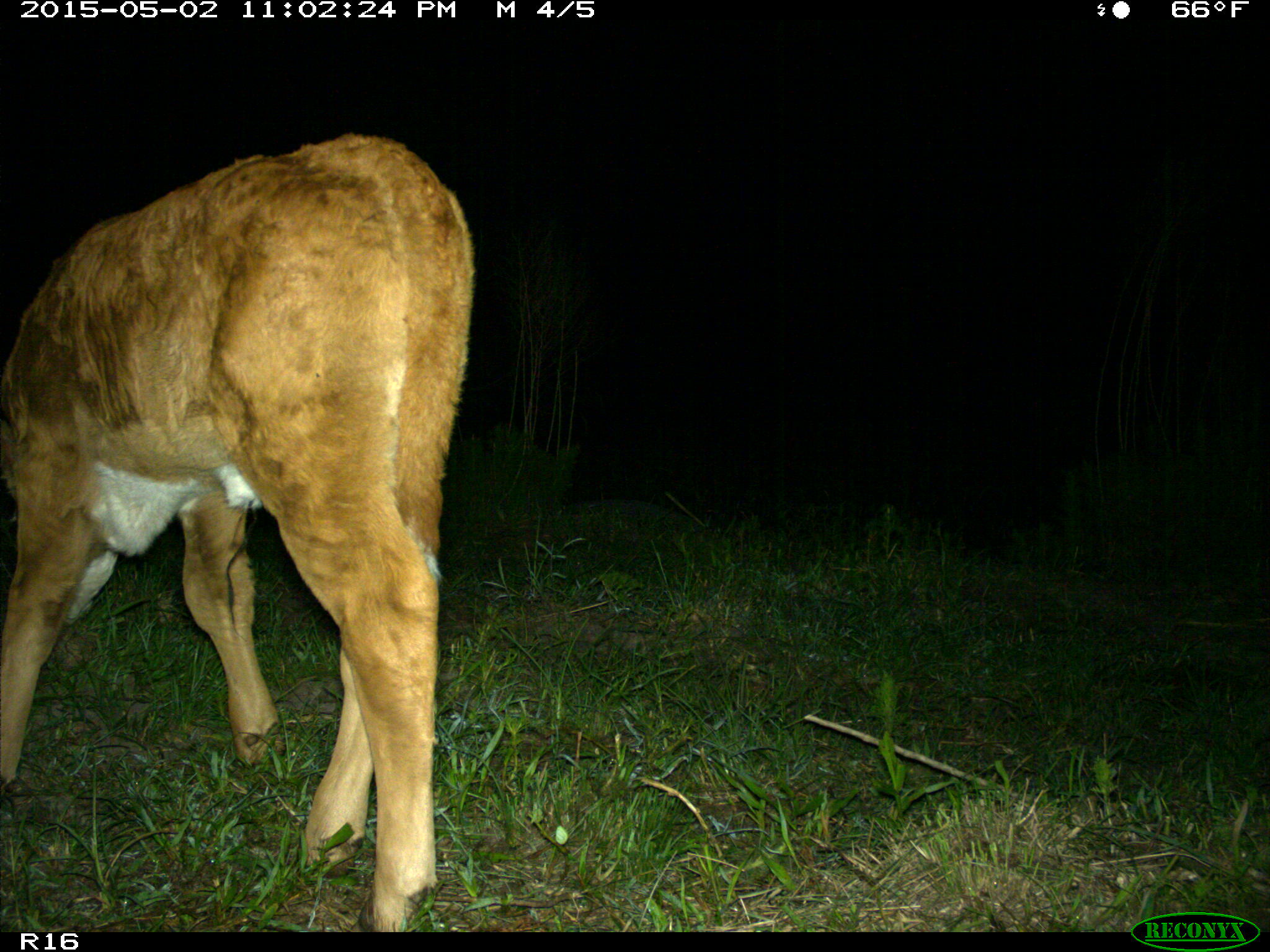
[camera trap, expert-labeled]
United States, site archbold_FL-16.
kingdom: Animalia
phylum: Chordata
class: Mammalia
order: Artiodactyla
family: Bovidae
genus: Bos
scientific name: Bos taurus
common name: domestic cow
Bos taurus (domestic cow).